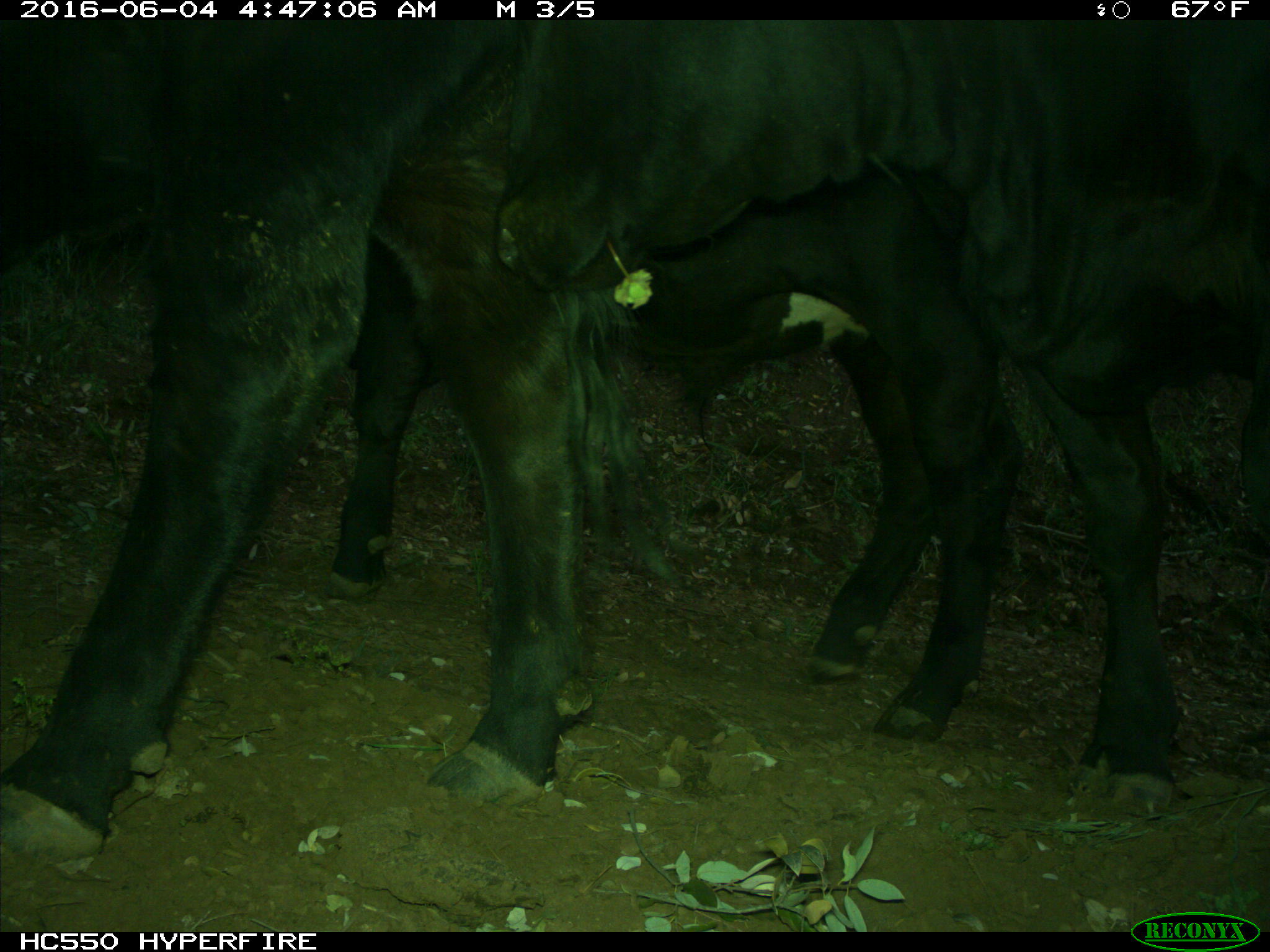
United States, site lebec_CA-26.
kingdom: Animalia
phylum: Chordata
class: Mammalia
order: Artiodactyla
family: Bovidae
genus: Bos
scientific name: Bos taurus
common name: domestic cow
Bos taurus (domestic cow).